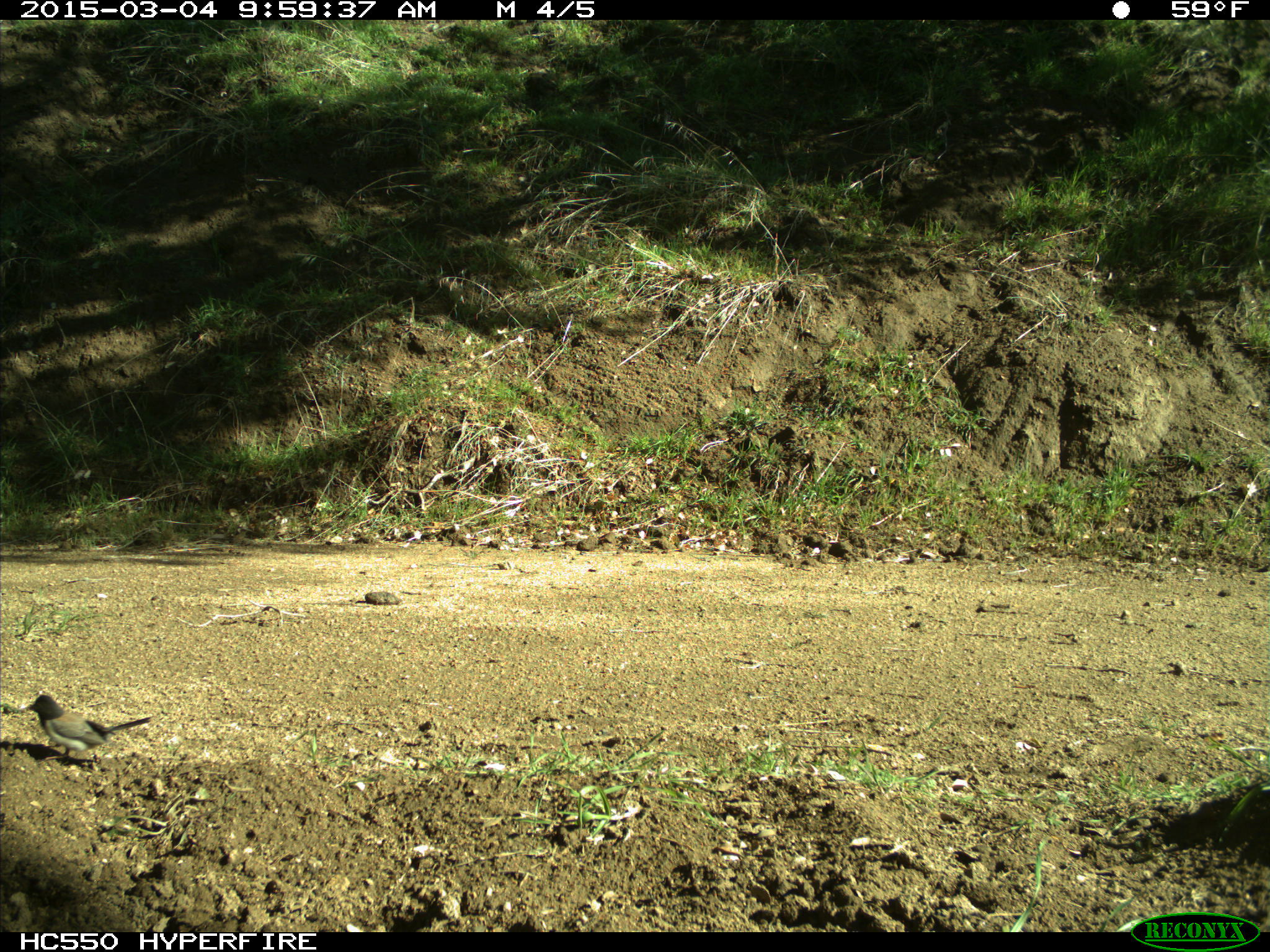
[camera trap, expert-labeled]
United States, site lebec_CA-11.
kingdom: Animalia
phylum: Chordata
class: Aves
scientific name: Aves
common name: birds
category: unidentified bird